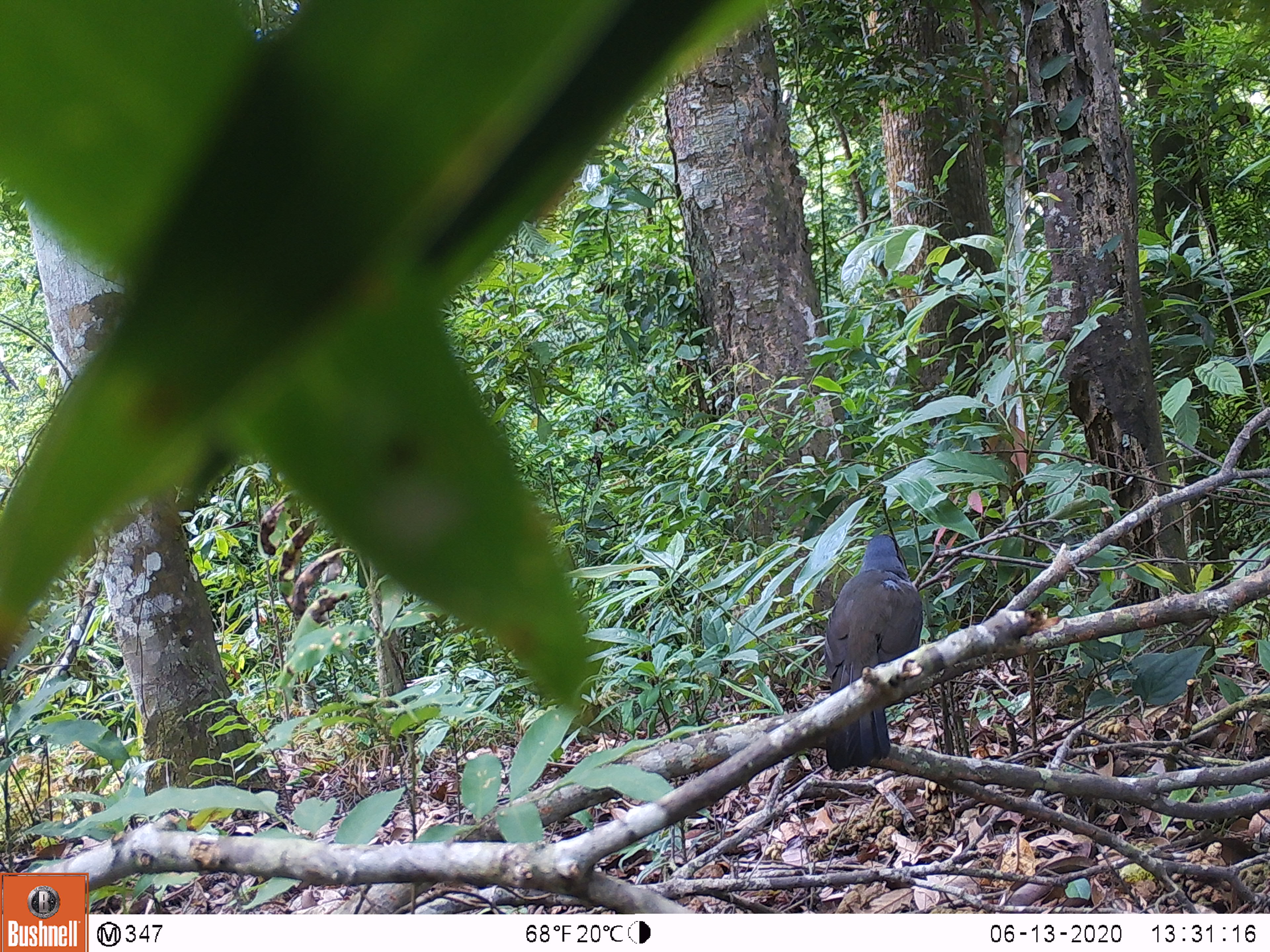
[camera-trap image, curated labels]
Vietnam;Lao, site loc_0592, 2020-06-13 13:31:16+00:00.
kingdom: Animalia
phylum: Chordata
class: Aves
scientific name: Aves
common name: bird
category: unidentified bird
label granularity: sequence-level